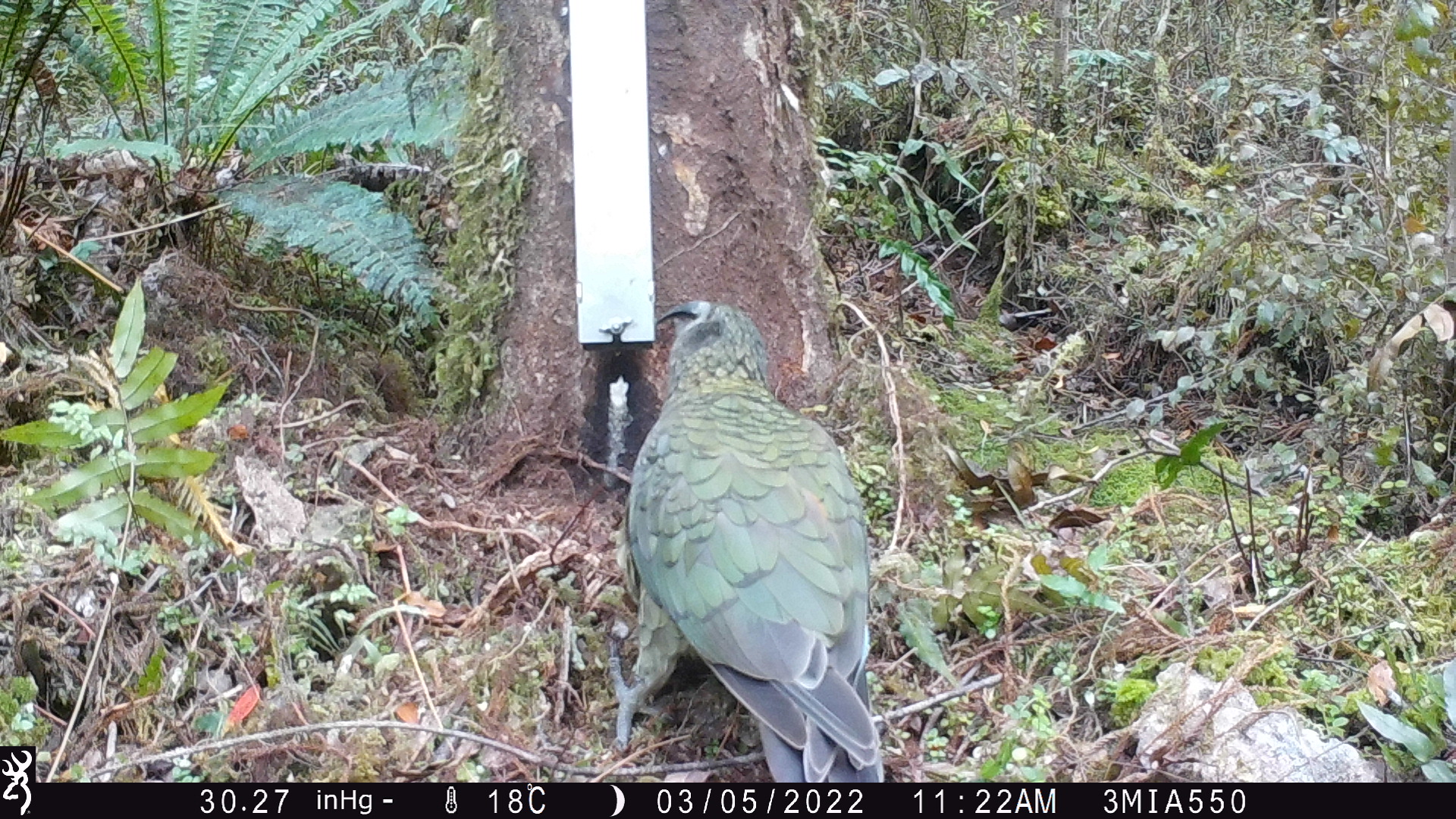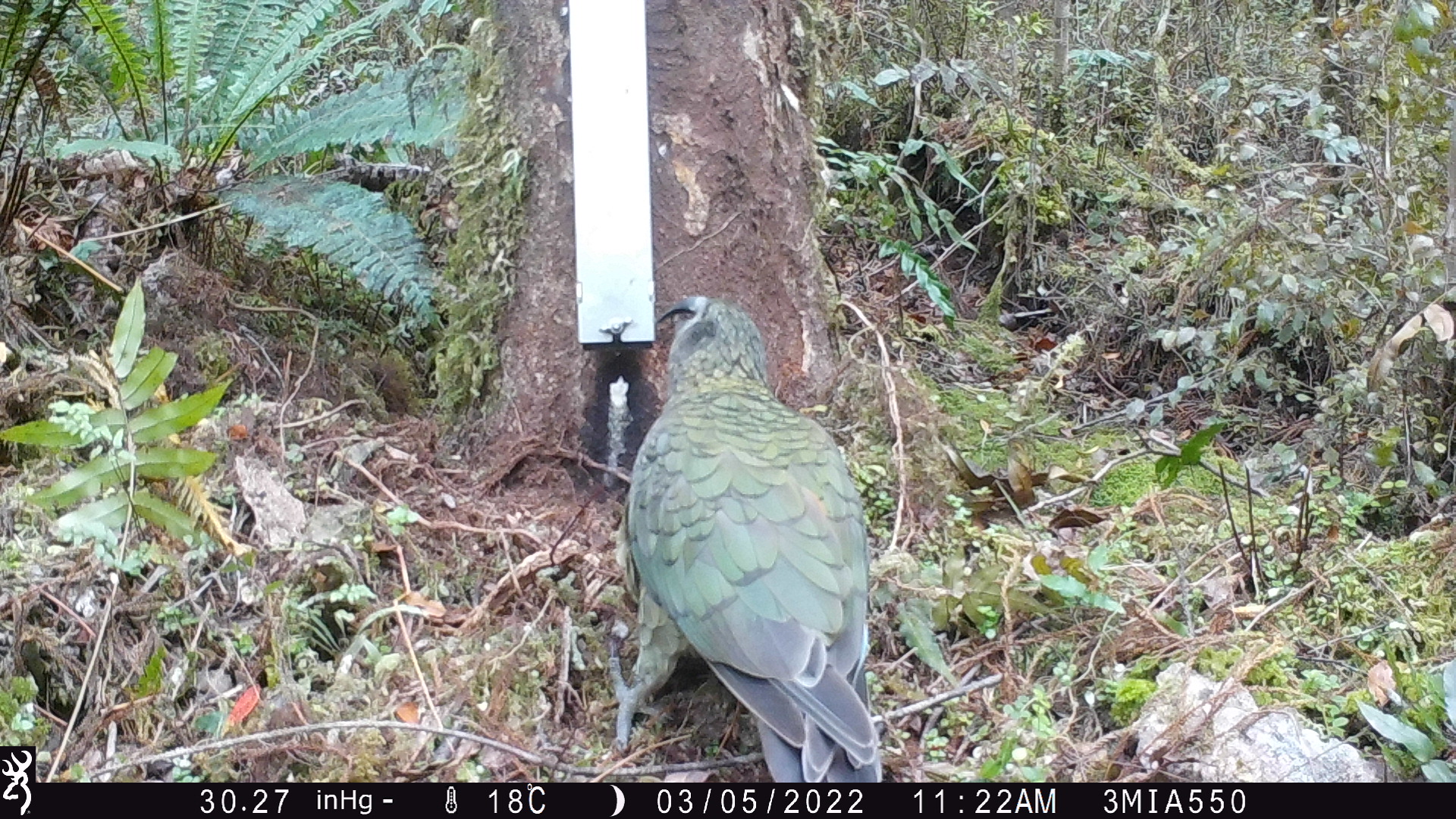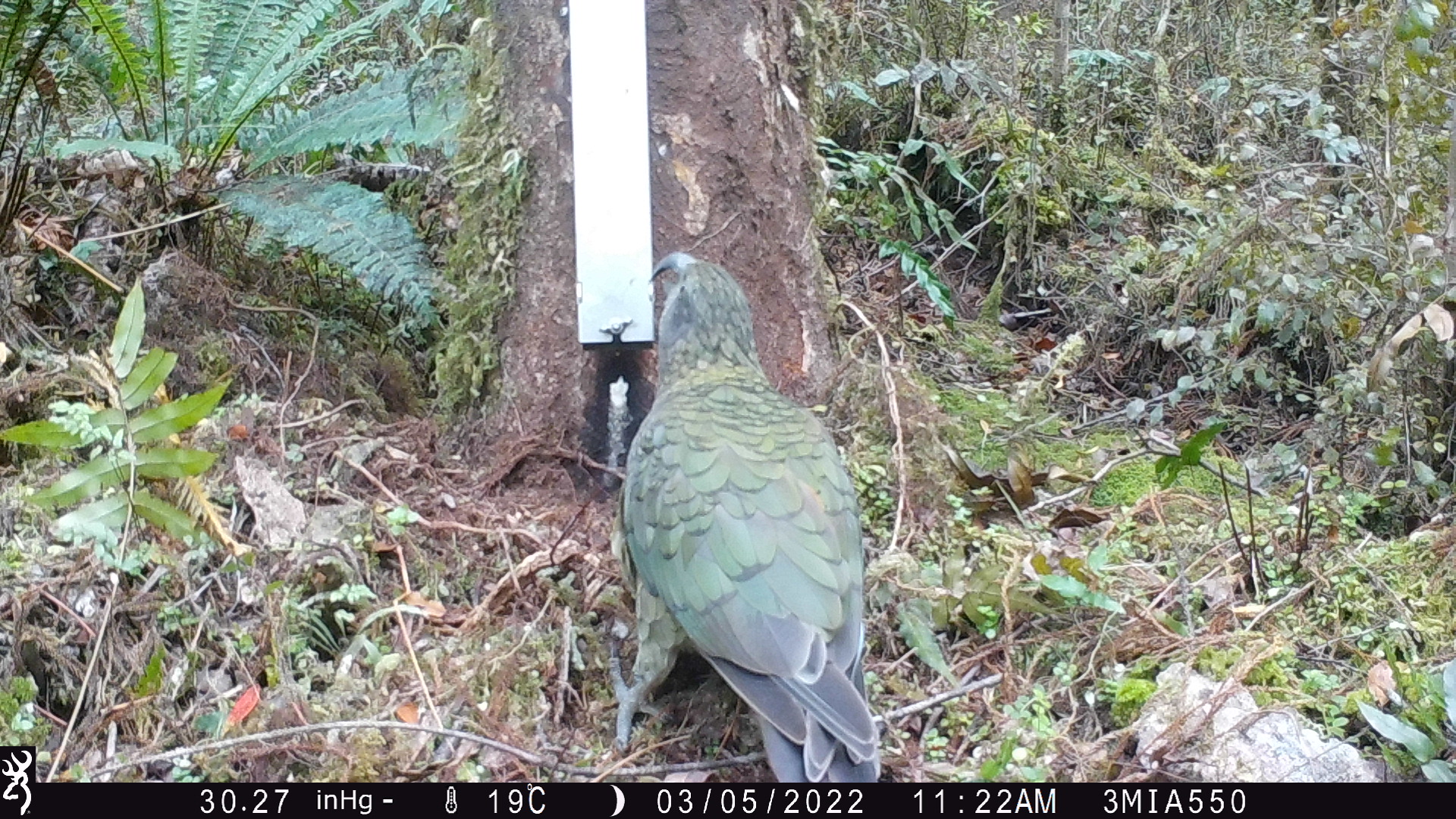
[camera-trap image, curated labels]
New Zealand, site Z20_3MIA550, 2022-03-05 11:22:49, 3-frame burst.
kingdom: Animalia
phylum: Chordata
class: Aves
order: Psittaciformes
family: Strigopidae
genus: Nestor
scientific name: Nestor notabilis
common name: kea